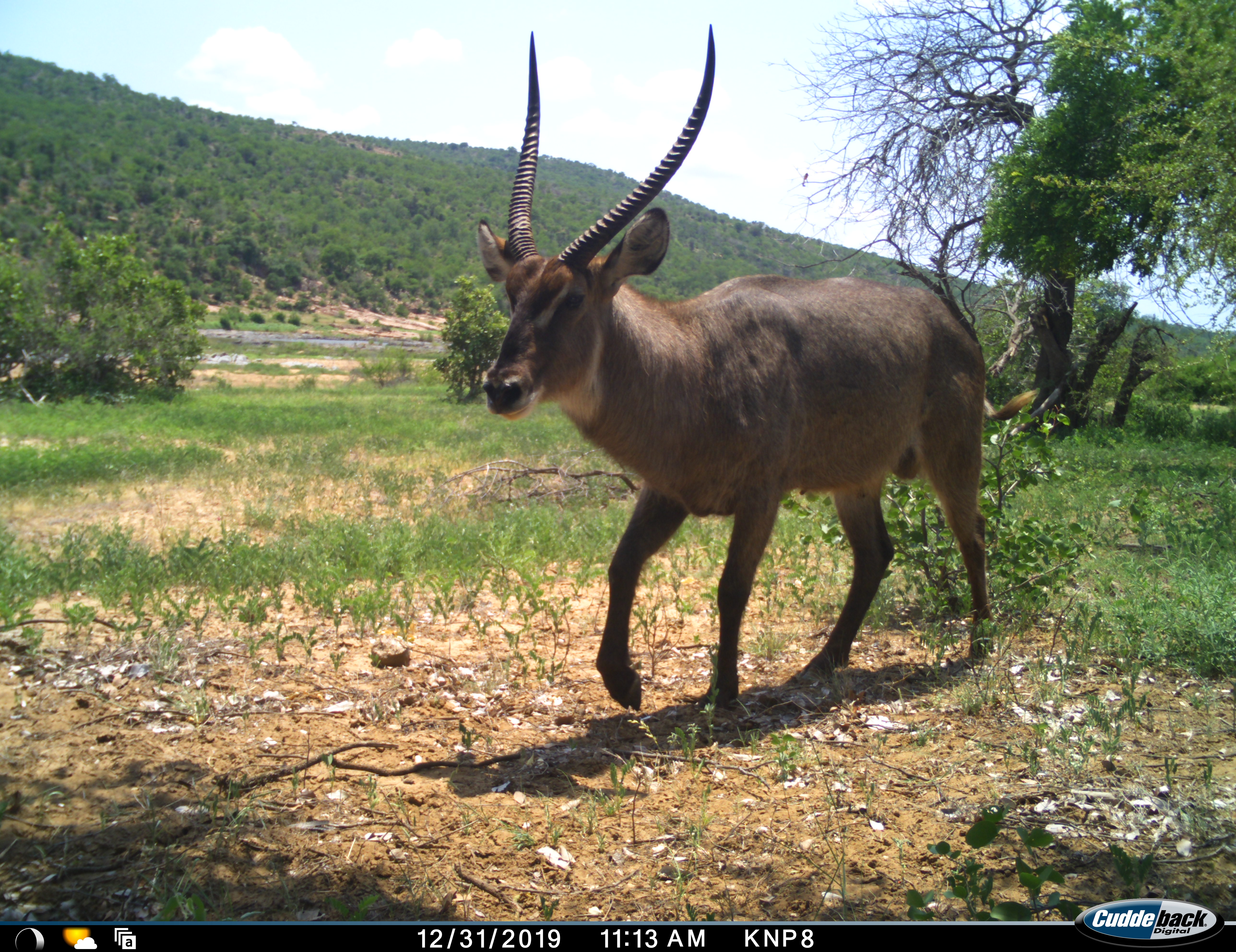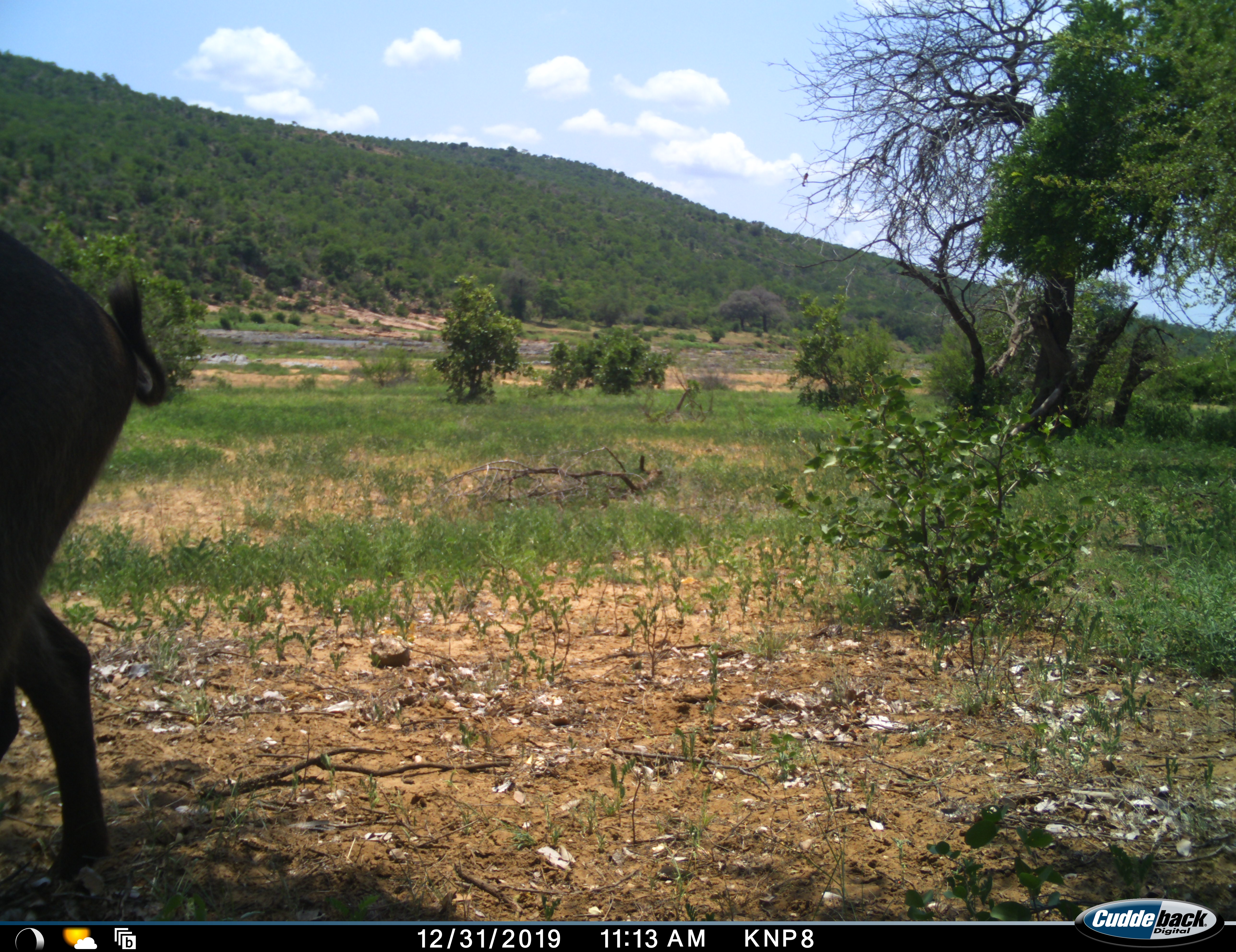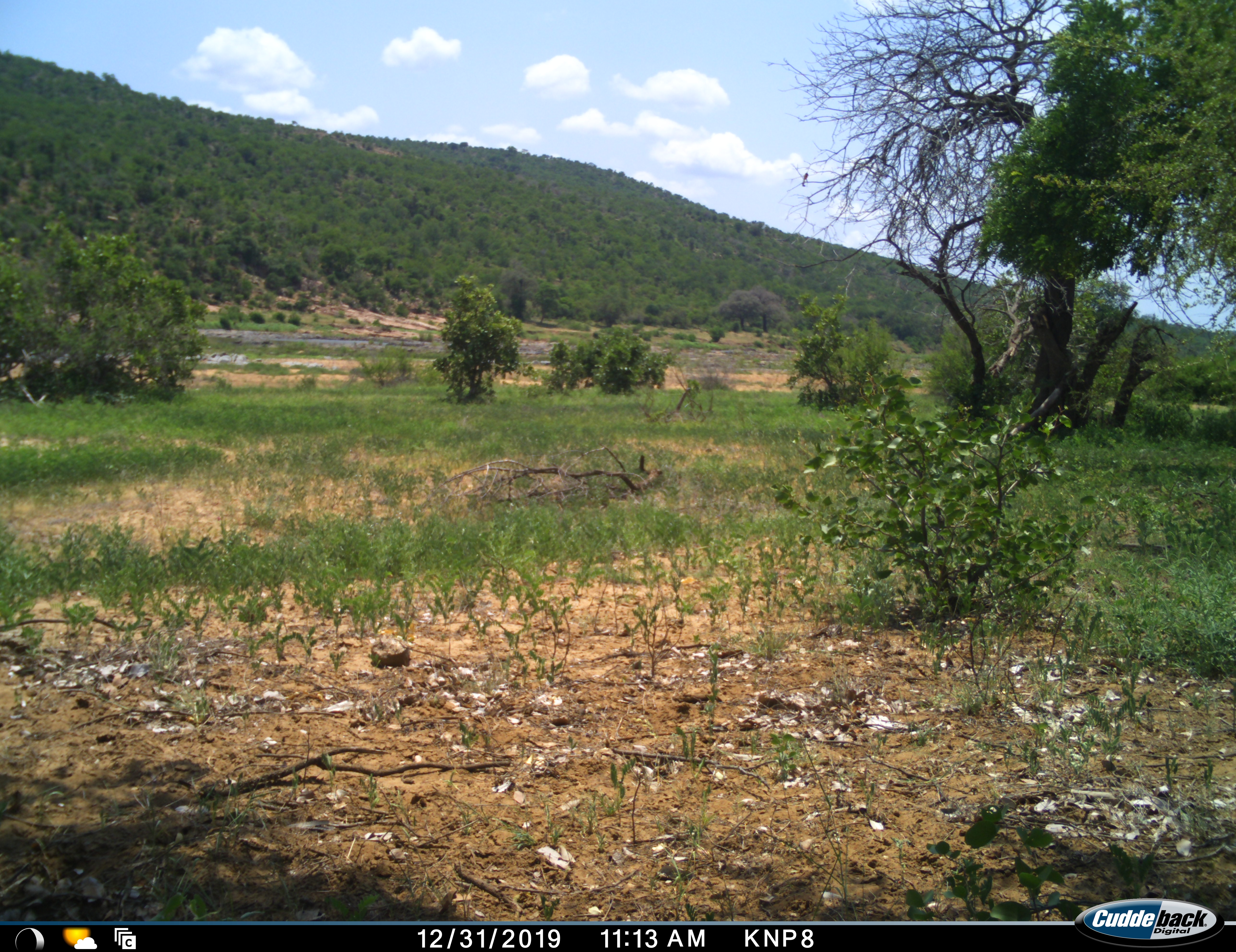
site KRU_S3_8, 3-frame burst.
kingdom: Animalia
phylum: Chordata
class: Mammalia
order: Artiodactyla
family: Bovidae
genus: Kobus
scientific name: Kobus ellipsiprymnus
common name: waterbuck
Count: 1.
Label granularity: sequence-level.